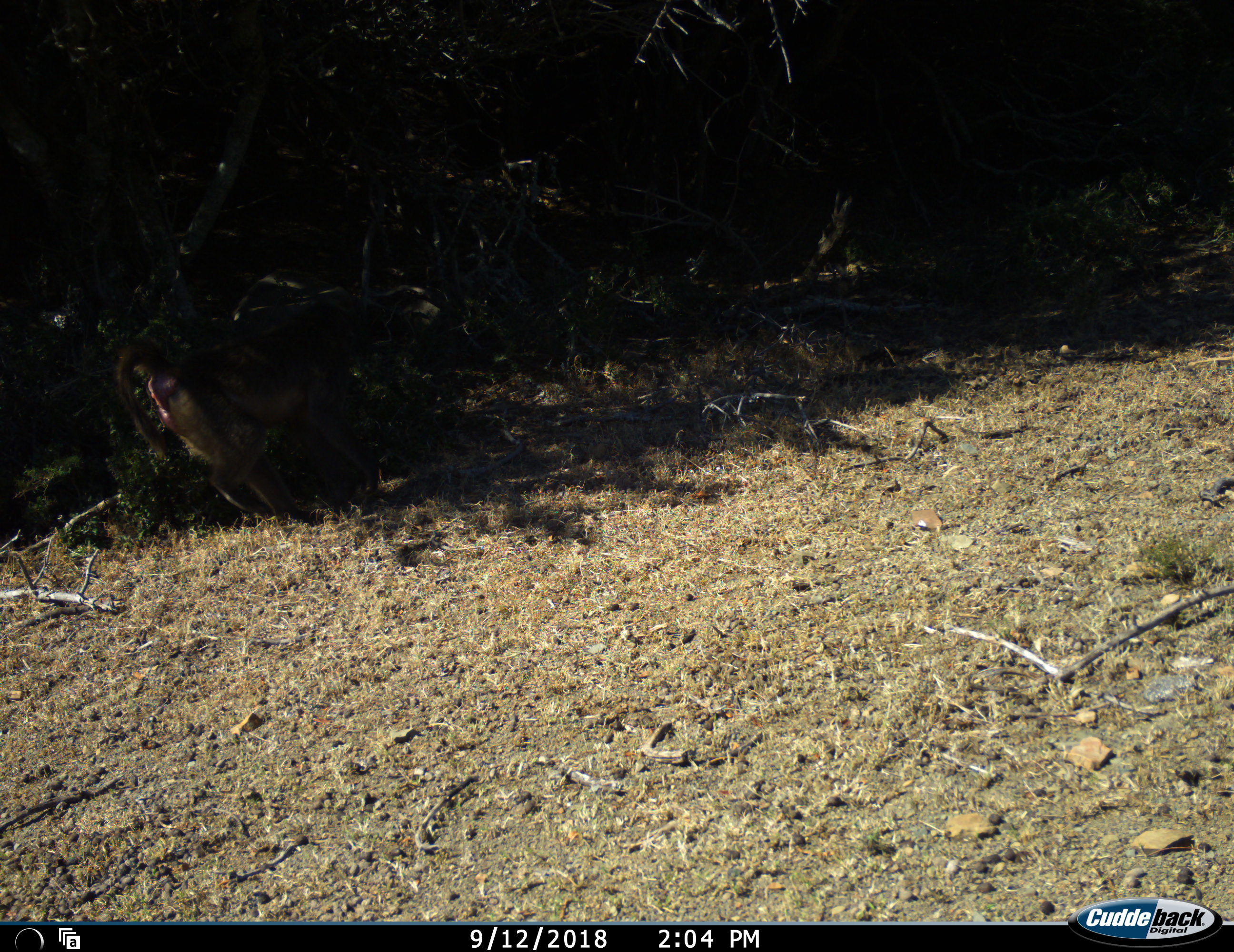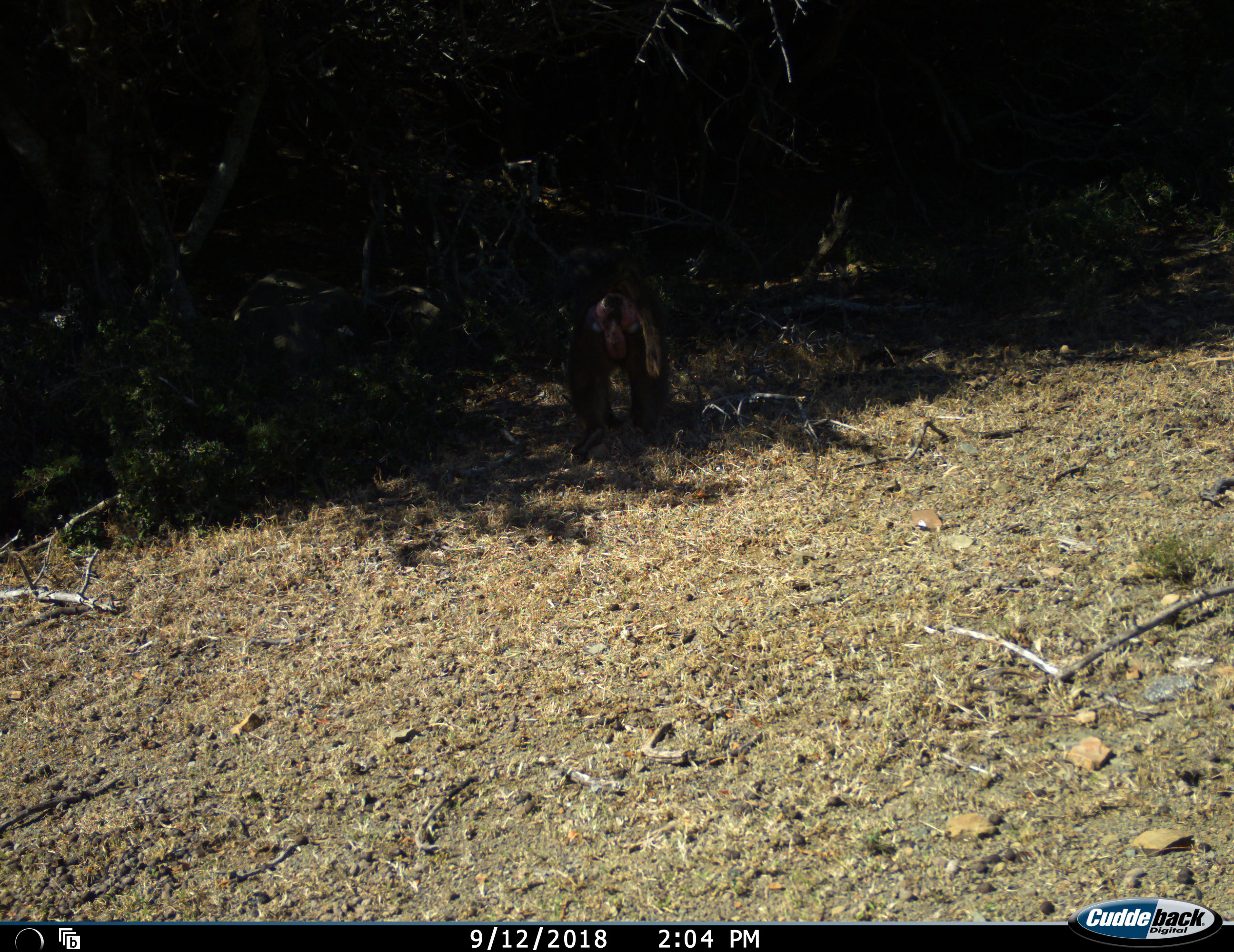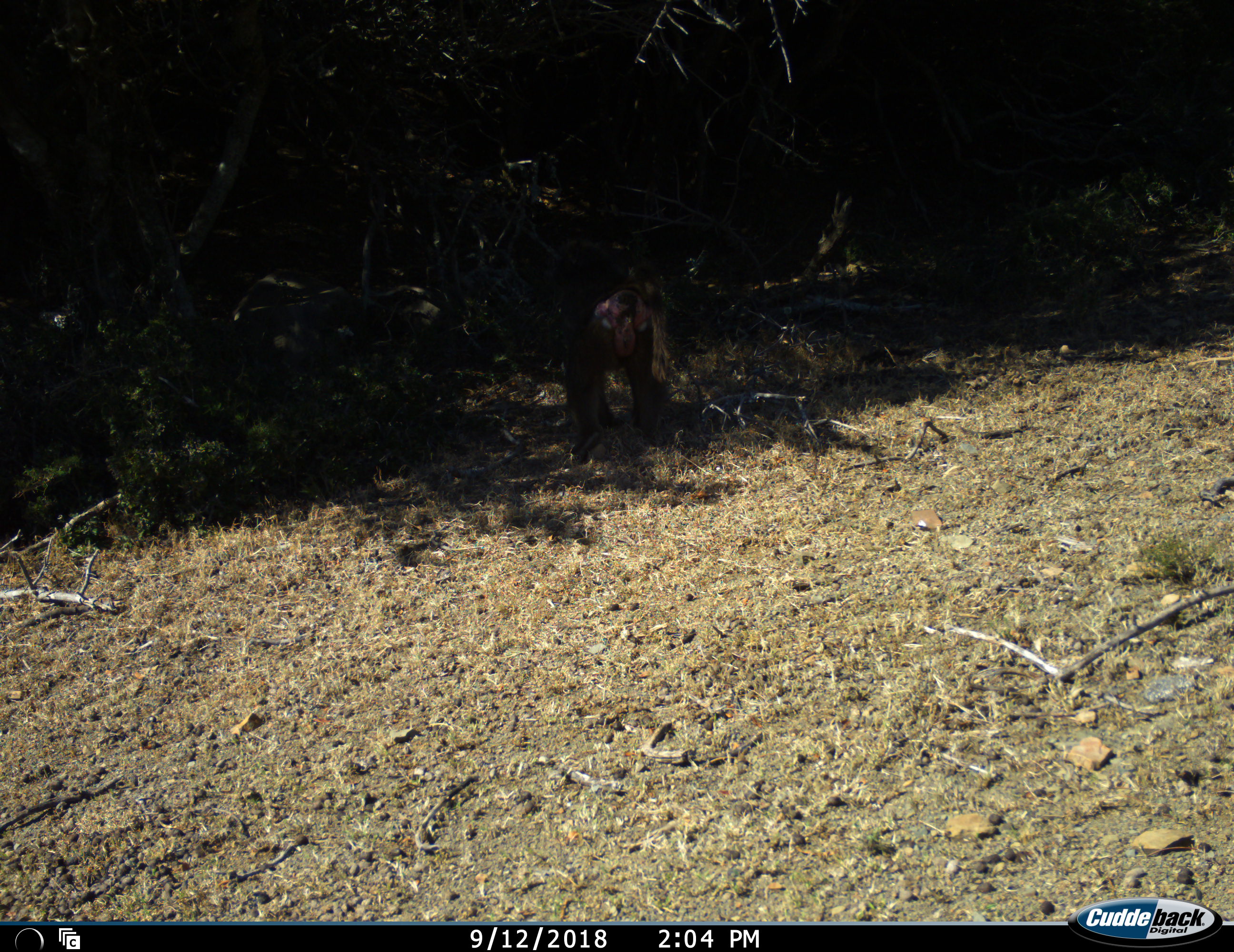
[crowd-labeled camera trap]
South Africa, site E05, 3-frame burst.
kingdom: Animalia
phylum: Chordata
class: Mammalia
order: Primates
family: Cercopithecidae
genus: Papio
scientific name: Papio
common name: baboon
Baboon (Papio), count 1. Behavior (volunteer vote fractions): standing 0%, resting 0%, moving 100%, interacting 0%. Young present (vote fraction): 0%. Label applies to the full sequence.